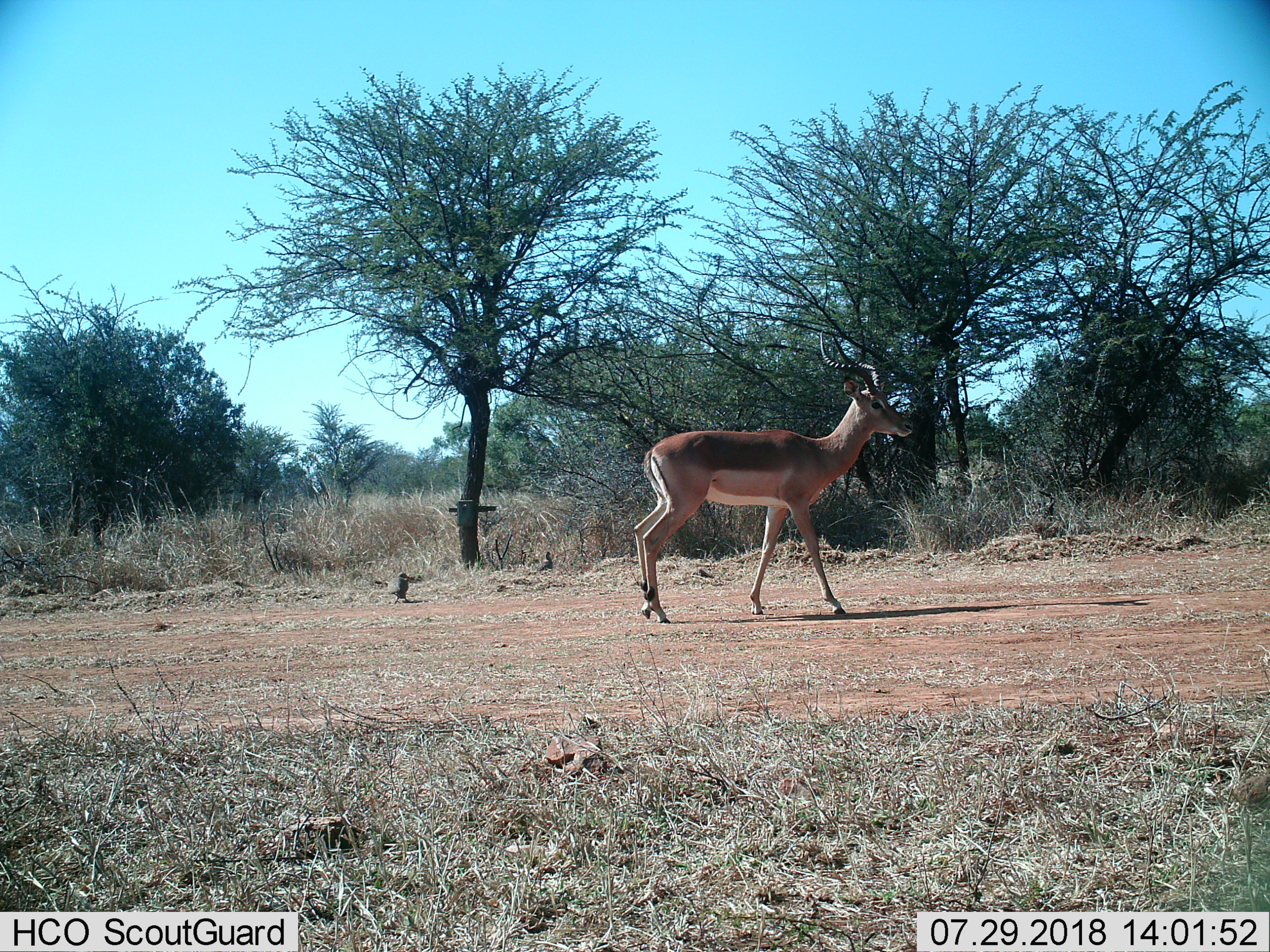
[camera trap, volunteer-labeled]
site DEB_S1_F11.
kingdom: Animalia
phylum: Chordata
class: Mammalia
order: Artiodactyla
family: Bovidae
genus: Aepyceros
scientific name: Aepyceros melampus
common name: impala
Impala (Aepyceros melampus), count 1. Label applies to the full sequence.